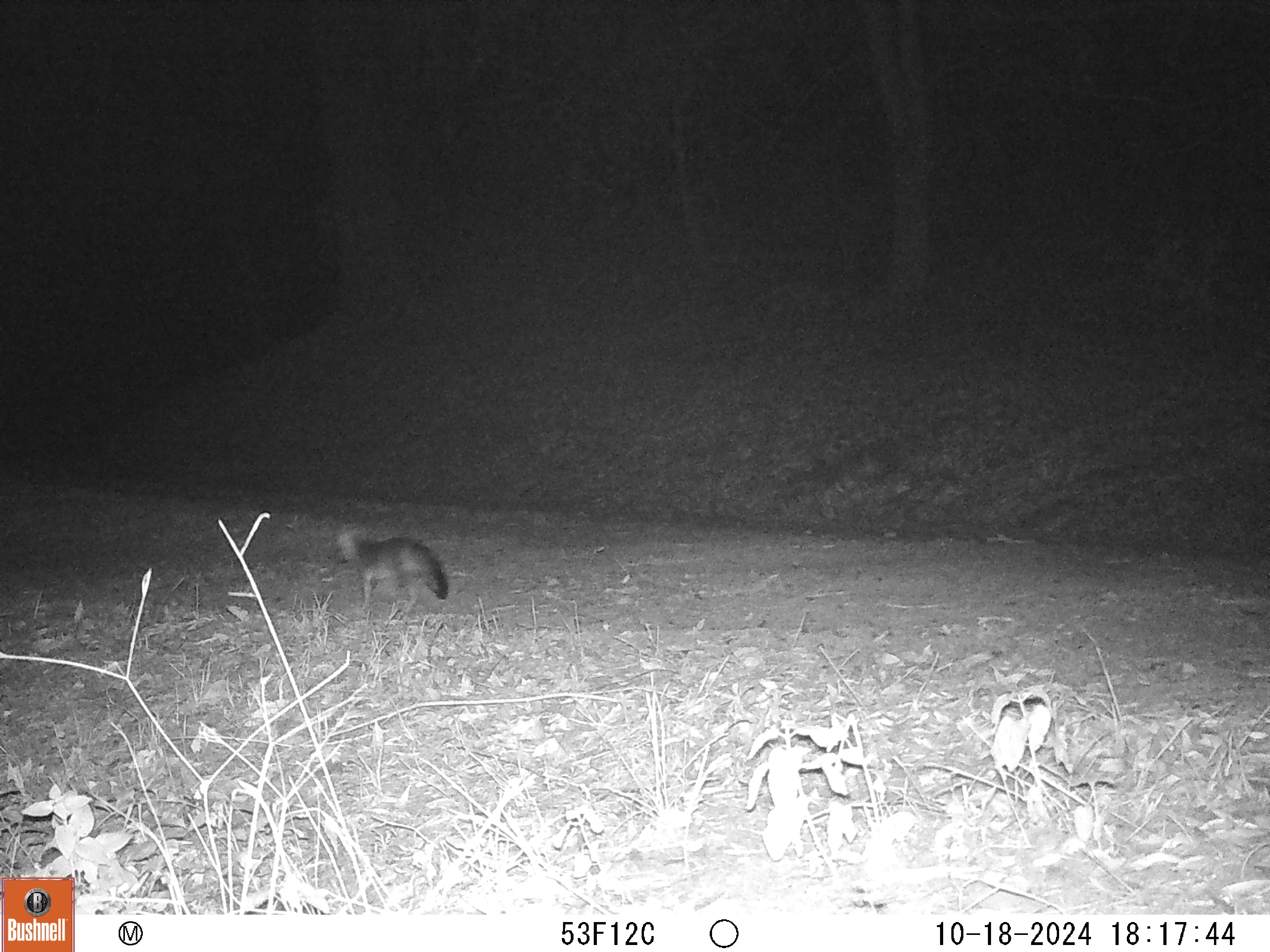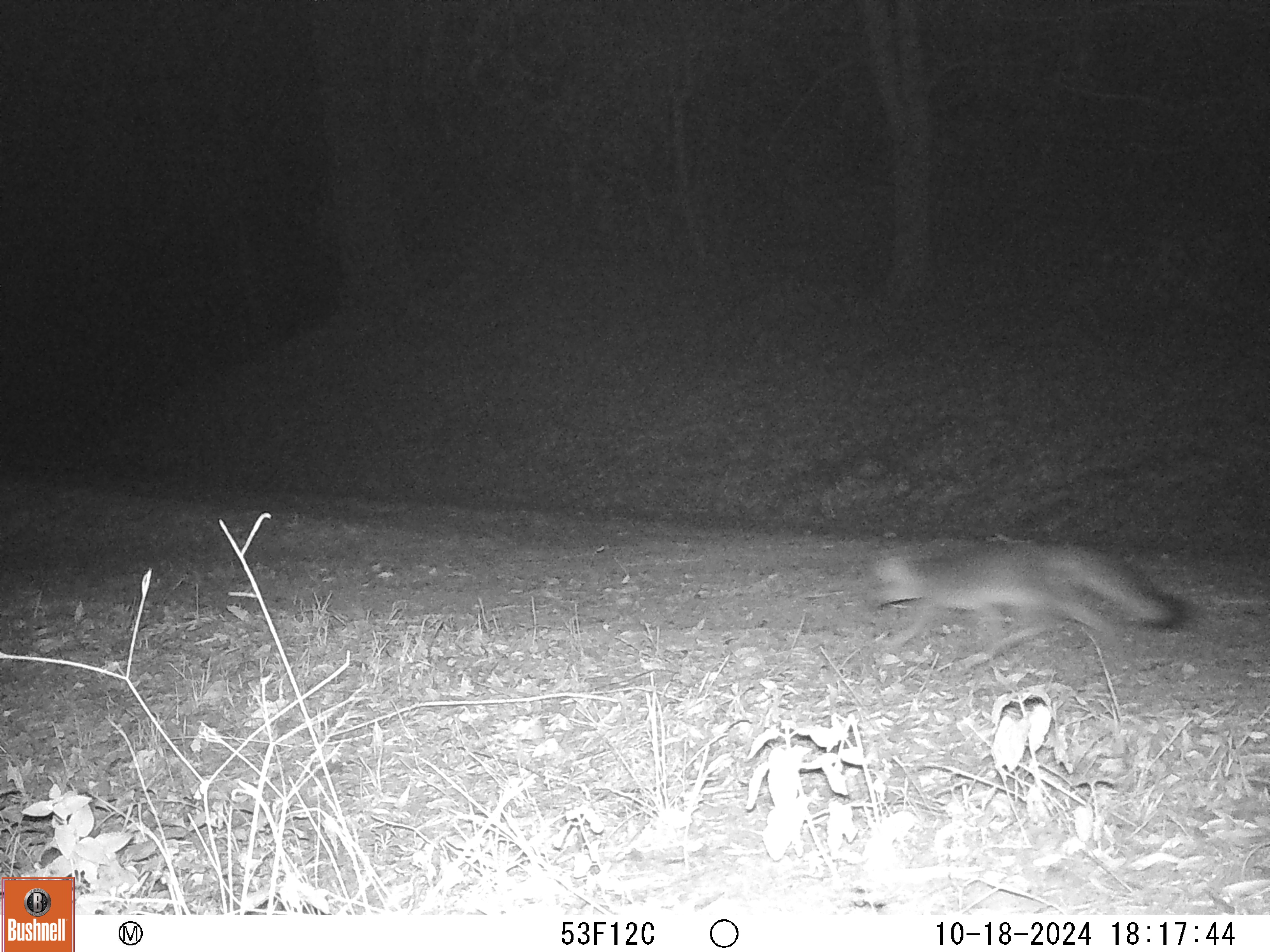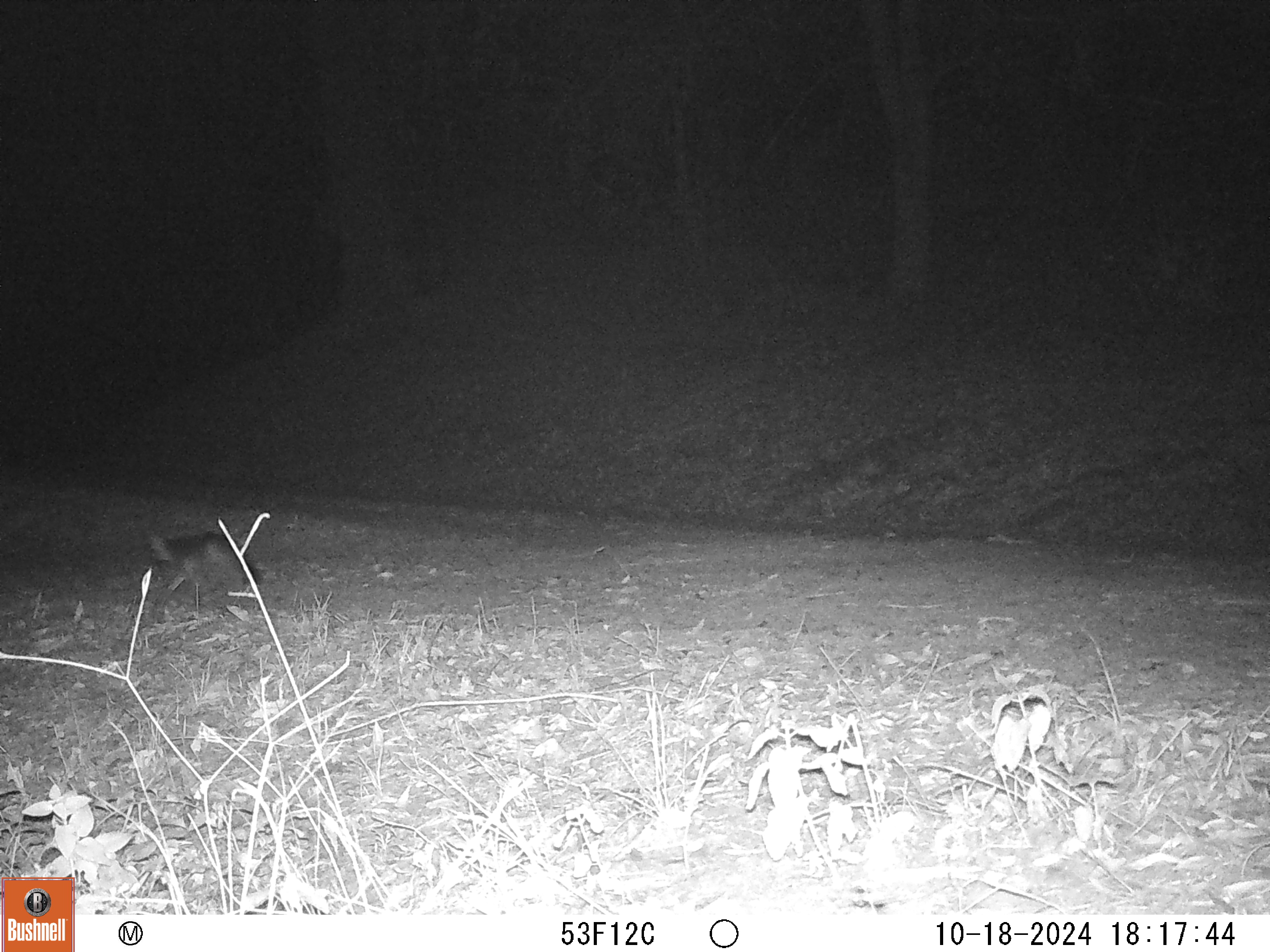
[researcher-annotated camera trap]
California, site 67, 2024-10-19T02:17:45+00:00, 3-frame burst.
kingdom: Animalia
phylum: Chordata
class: Mammalia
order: Carnivora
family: Canidae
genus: Urocyon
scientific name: Urocyon cinereoargenteus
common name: gray fox